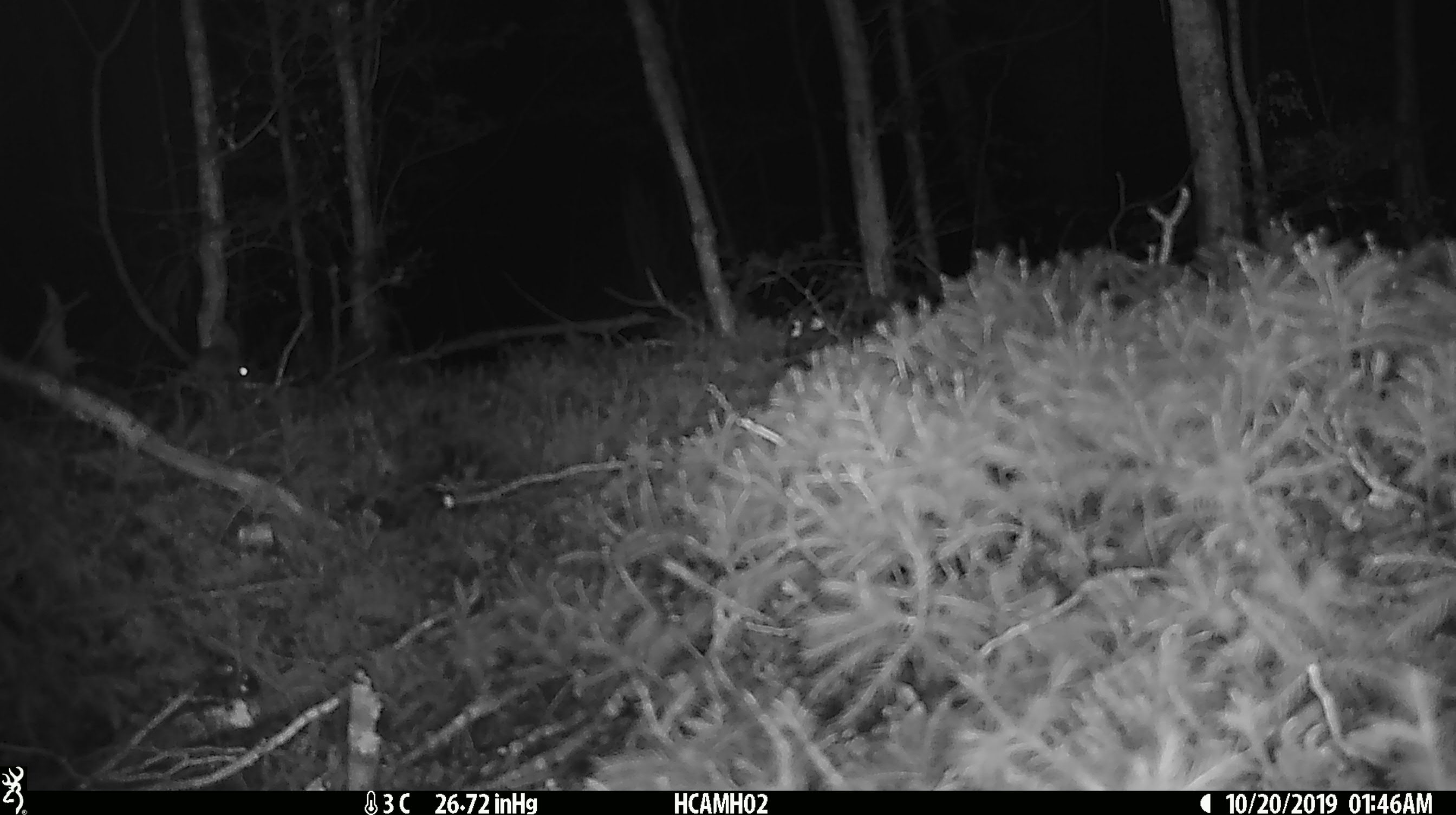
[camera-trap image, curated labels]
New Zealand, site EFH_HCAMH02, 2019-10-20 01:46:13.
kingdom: Animalia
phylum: Chordata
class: Mammalia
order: Rodentia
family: Muridae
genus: Mus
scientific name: Mus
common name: mouse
Mouse (Mus).